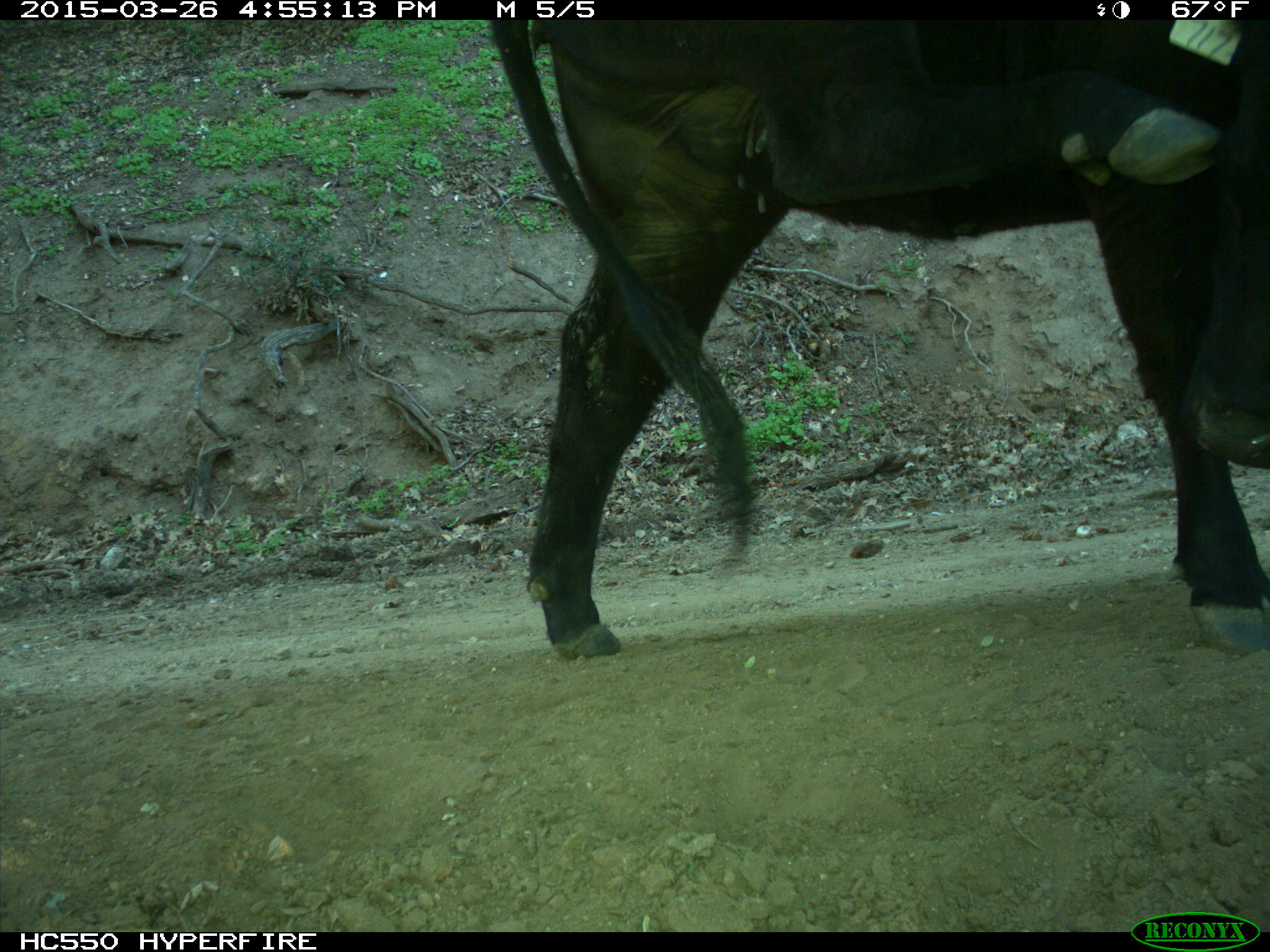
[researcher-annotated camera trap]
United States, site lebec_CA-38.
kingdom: Animalia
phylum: Chordata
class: Mammalia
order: Artiodactyla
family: Bovidae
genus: Bos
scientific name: Bos taurus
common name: domestic cow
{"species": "Bos taurus (domestic cow)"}